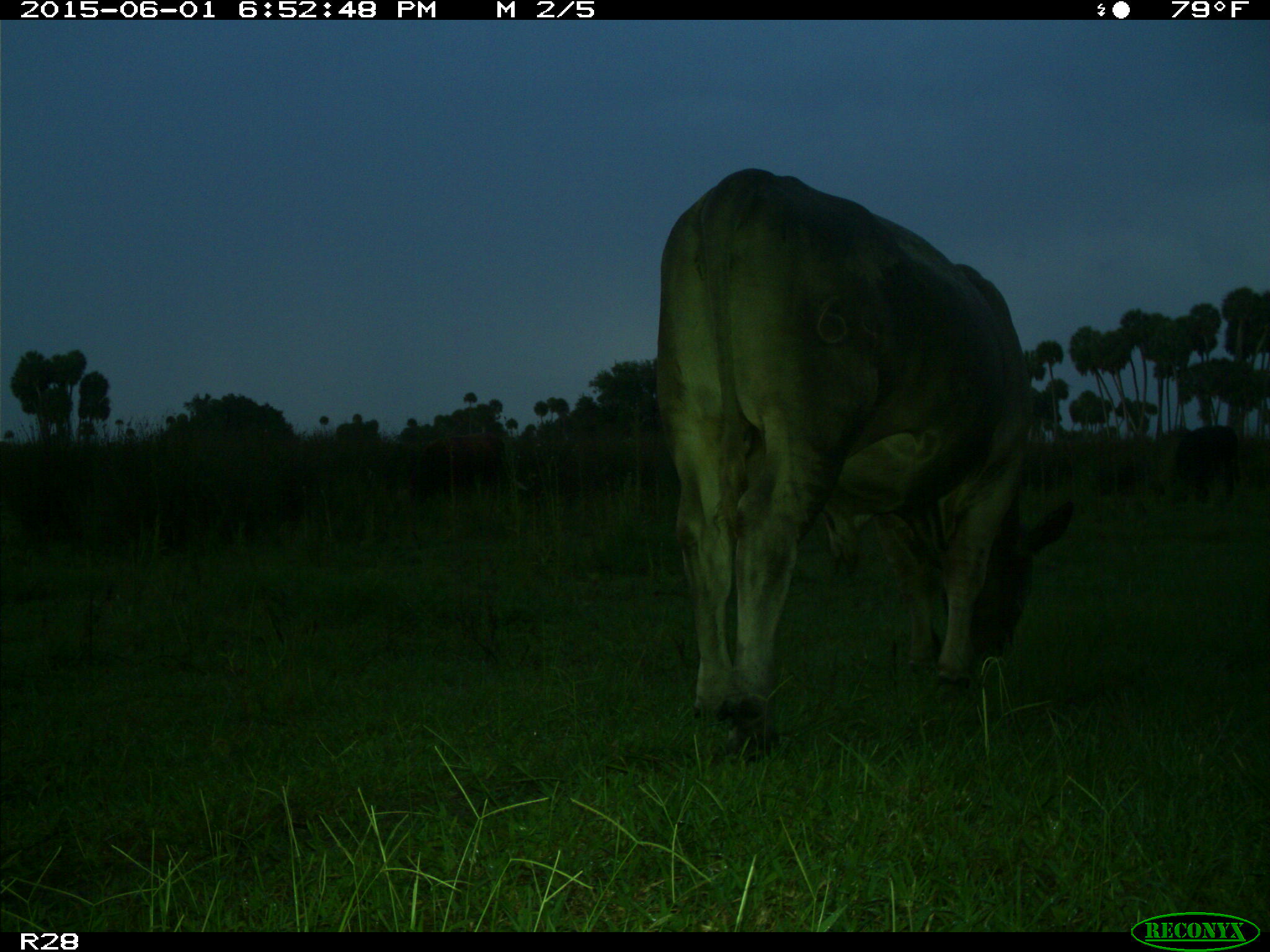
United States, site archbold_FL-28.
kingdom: Animalia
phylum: Chordata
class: Mammalia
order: Artiodactyla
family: Bovidae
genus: Bos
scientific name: Bos taurus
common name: domestic cow